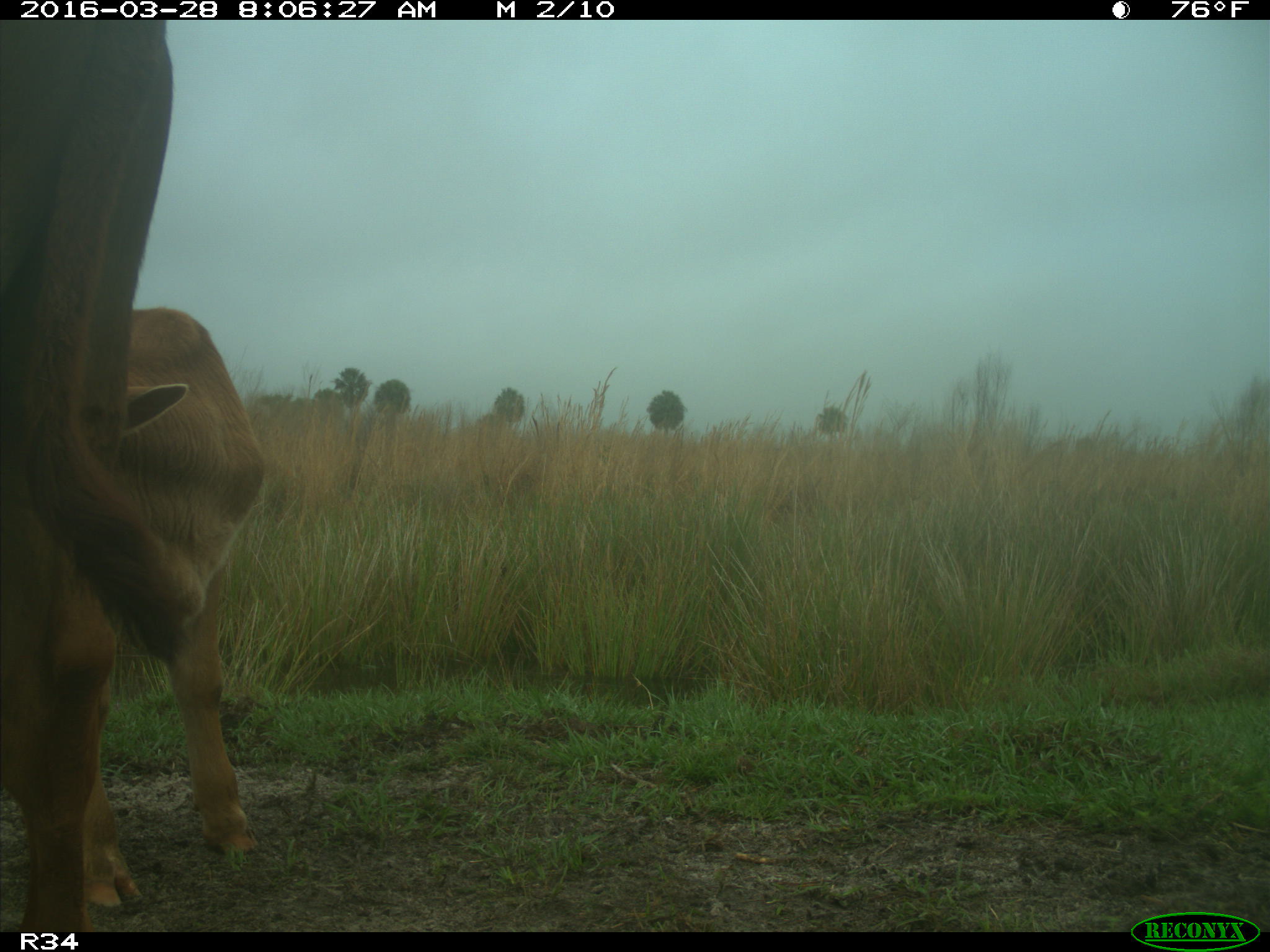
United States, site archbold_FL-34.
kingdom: Animalia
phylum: Chordata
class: Mammalia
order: Artiodactyla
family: Bovidae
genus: Bos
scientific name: Bos taurus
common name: domestic cow